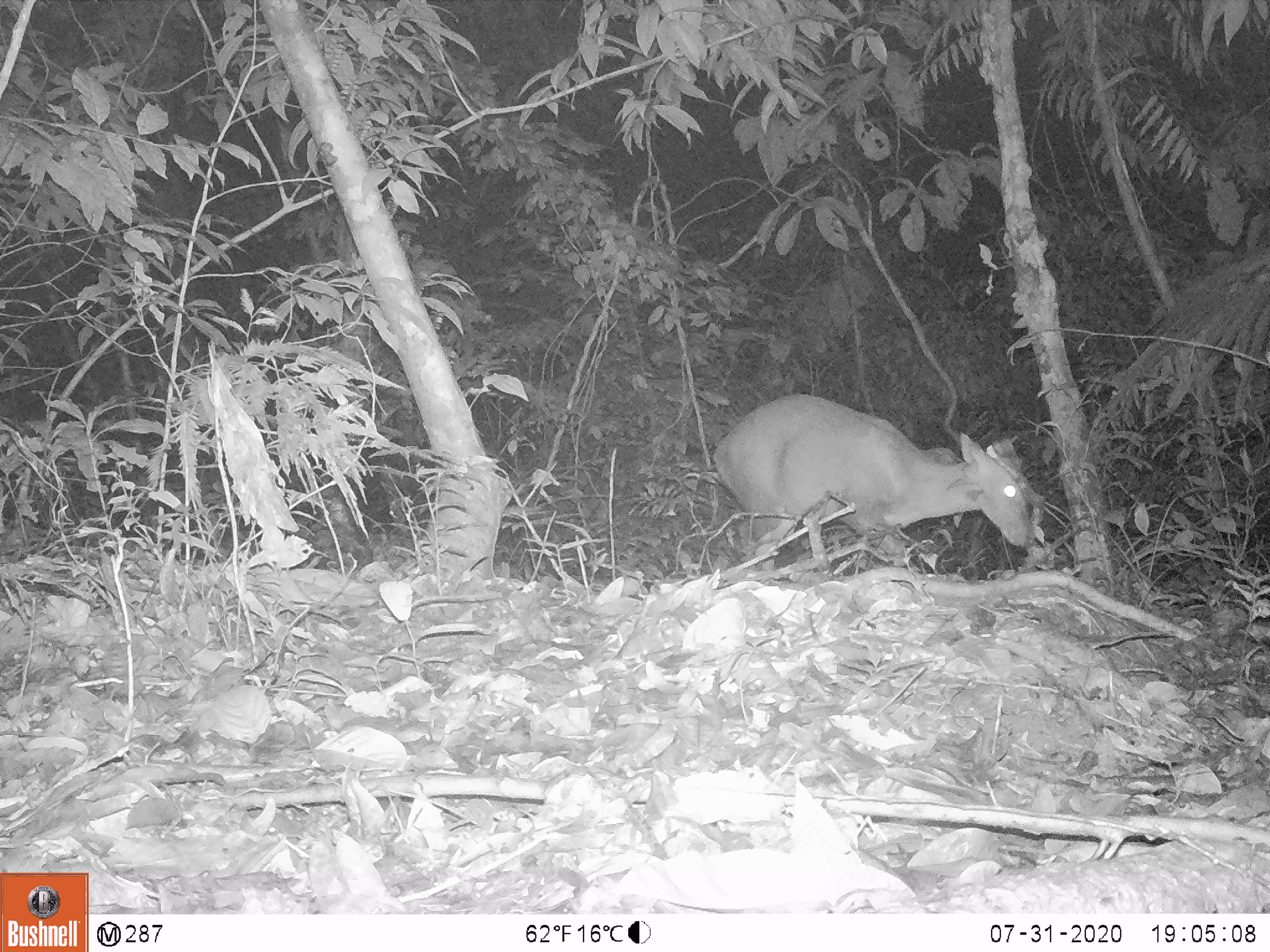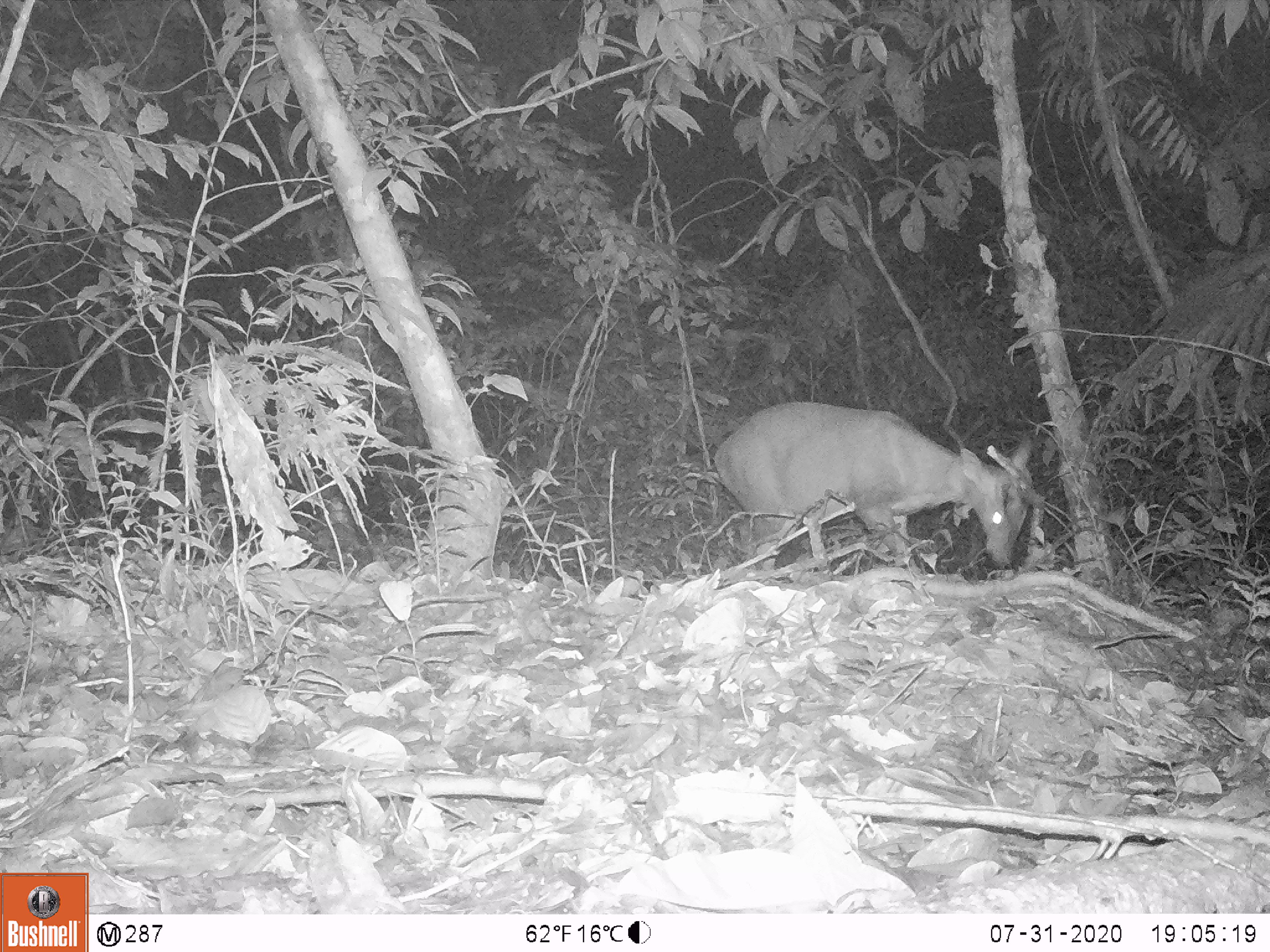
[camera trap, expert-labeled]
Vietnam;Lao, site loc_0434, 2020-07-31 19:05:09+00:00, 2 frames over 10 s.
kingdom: Animalia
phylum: Chordata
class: Mammalia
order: Artiodactyla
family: Cervidae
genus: Muntiacus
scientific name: Muntiacus rooseveltorum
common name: roosevelt's muntjac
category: roosevelts muntjac group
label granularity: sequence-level